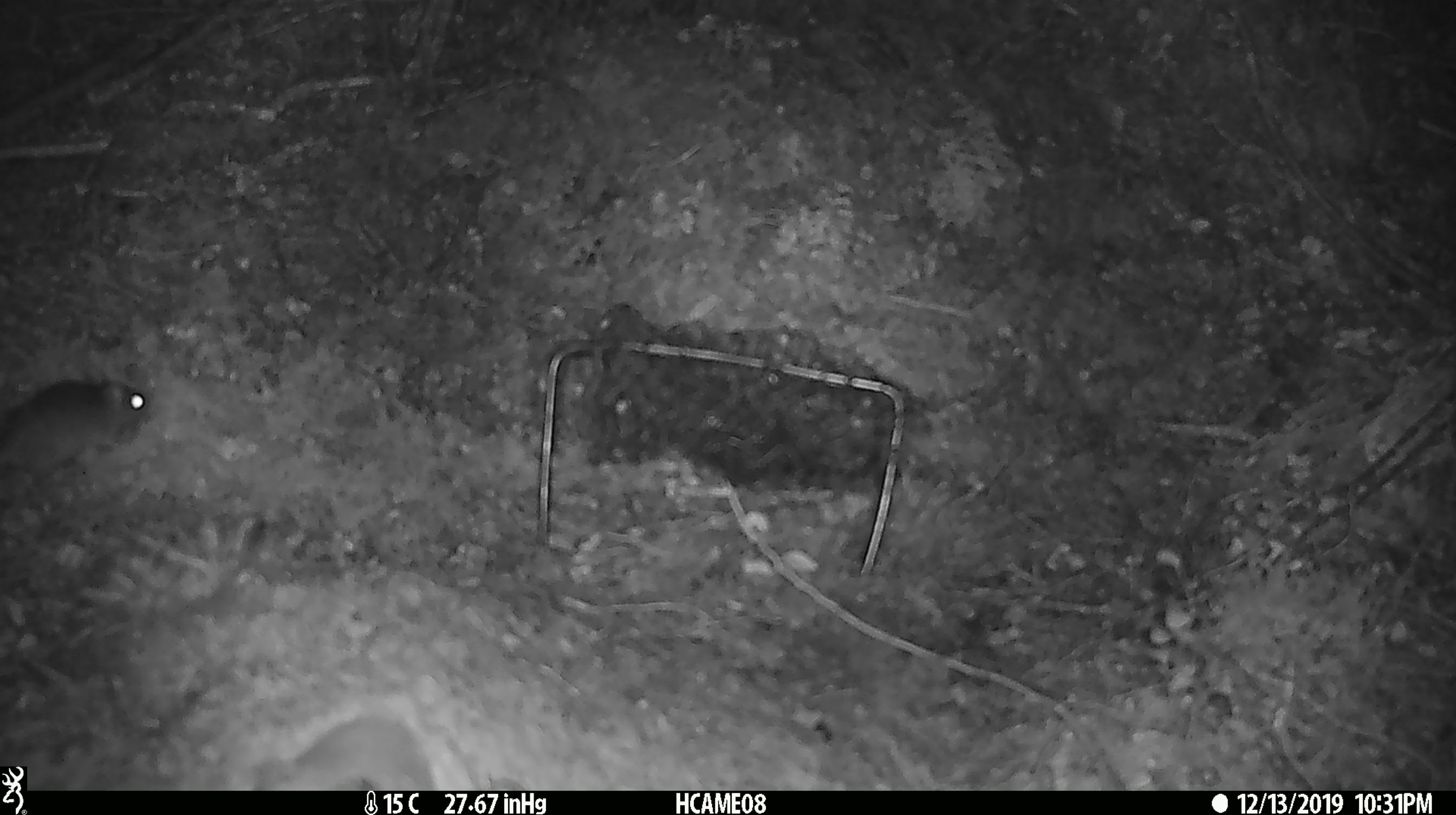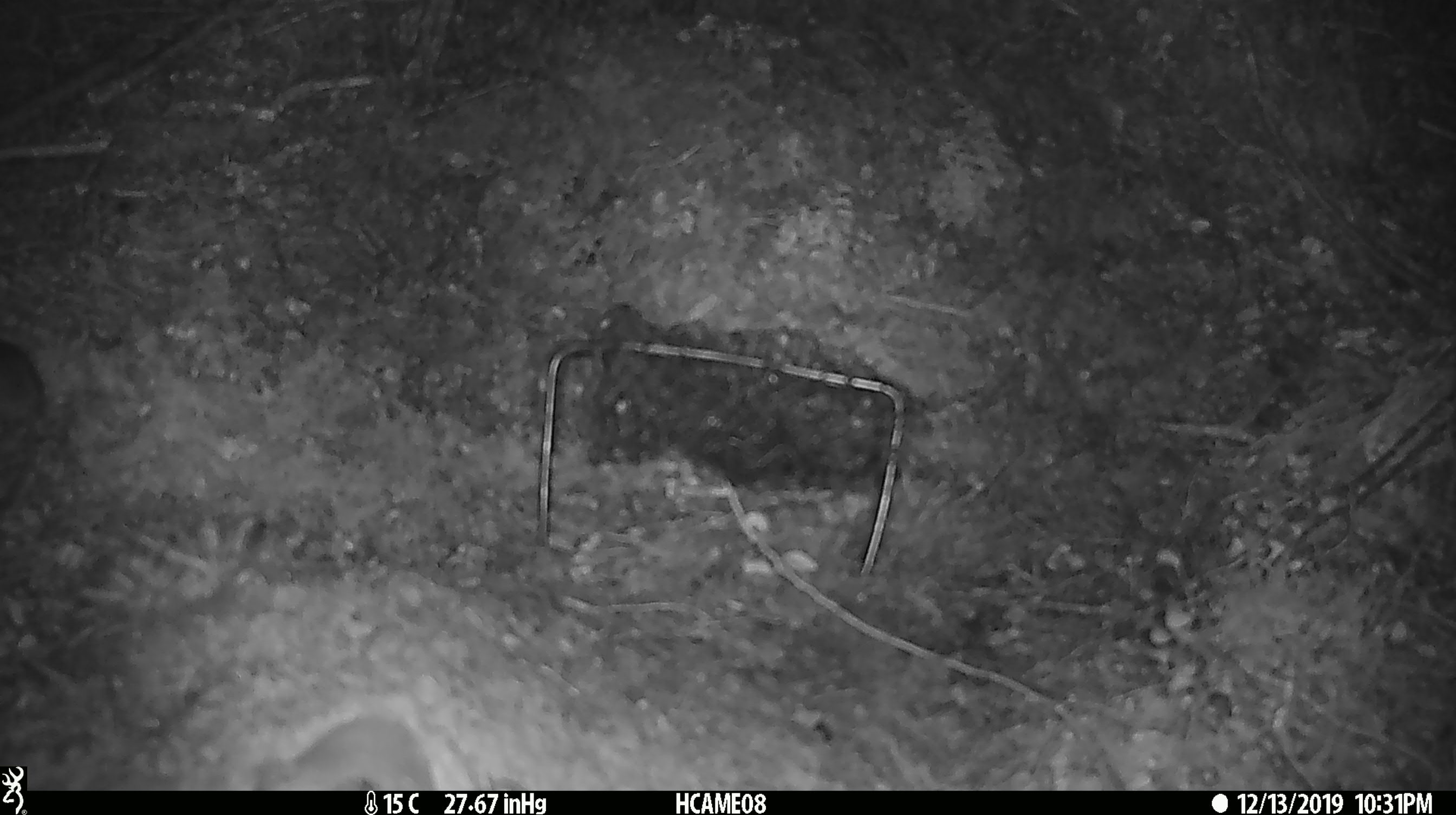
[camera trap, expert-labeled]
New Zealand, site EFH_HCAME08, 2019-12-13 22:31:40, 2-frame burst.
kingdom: Animalia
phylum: Chordata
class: Mammalia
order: Rodentia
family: Muridae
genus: Mus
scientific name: Mus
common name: mouse